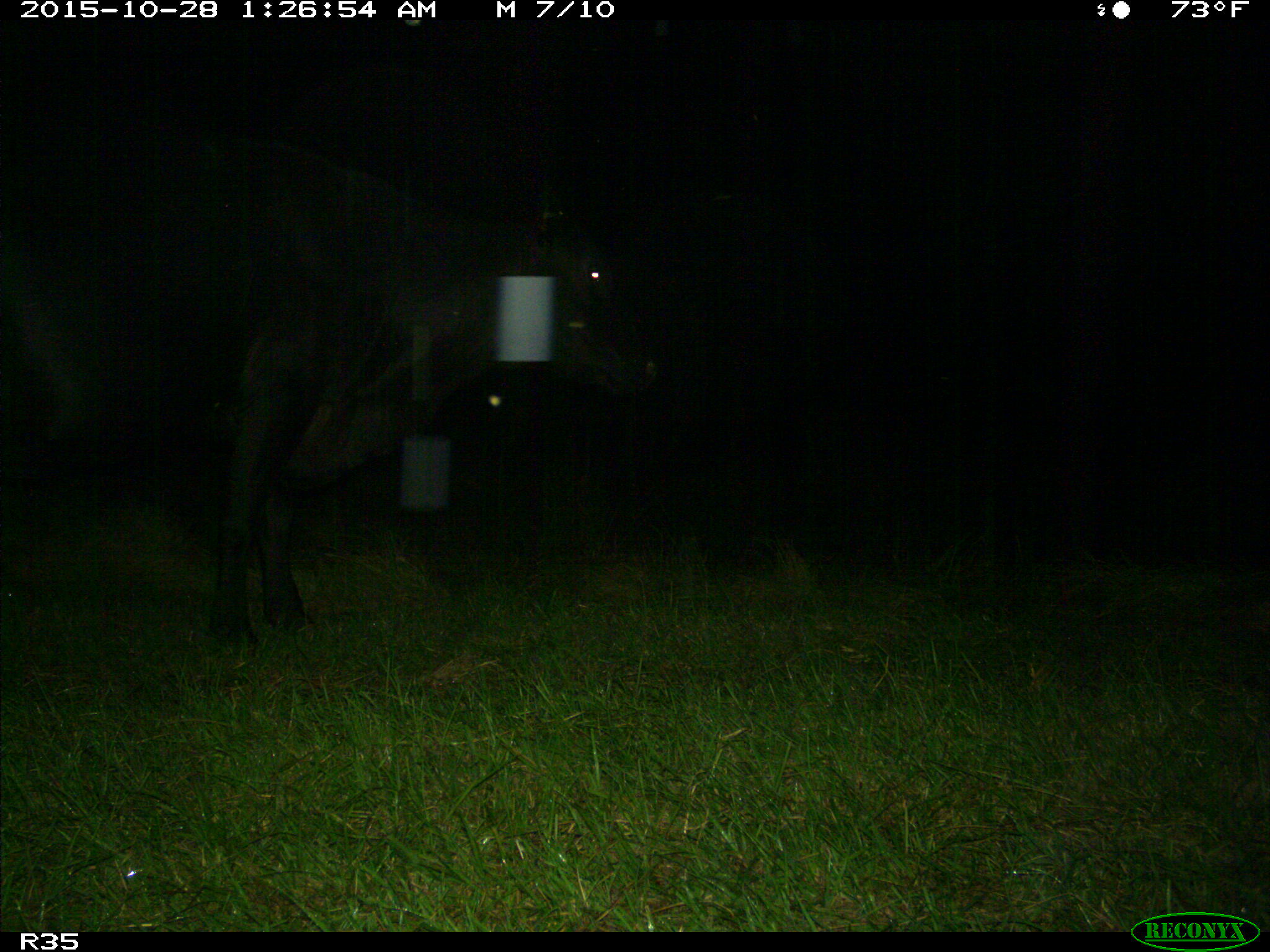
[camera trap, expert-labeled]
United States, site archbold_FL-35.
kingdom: Animalia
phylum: Chordata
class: Mammalia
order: Artiodactyla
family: Bovidae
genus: Bos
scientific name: Bos taurus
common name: domestic cow